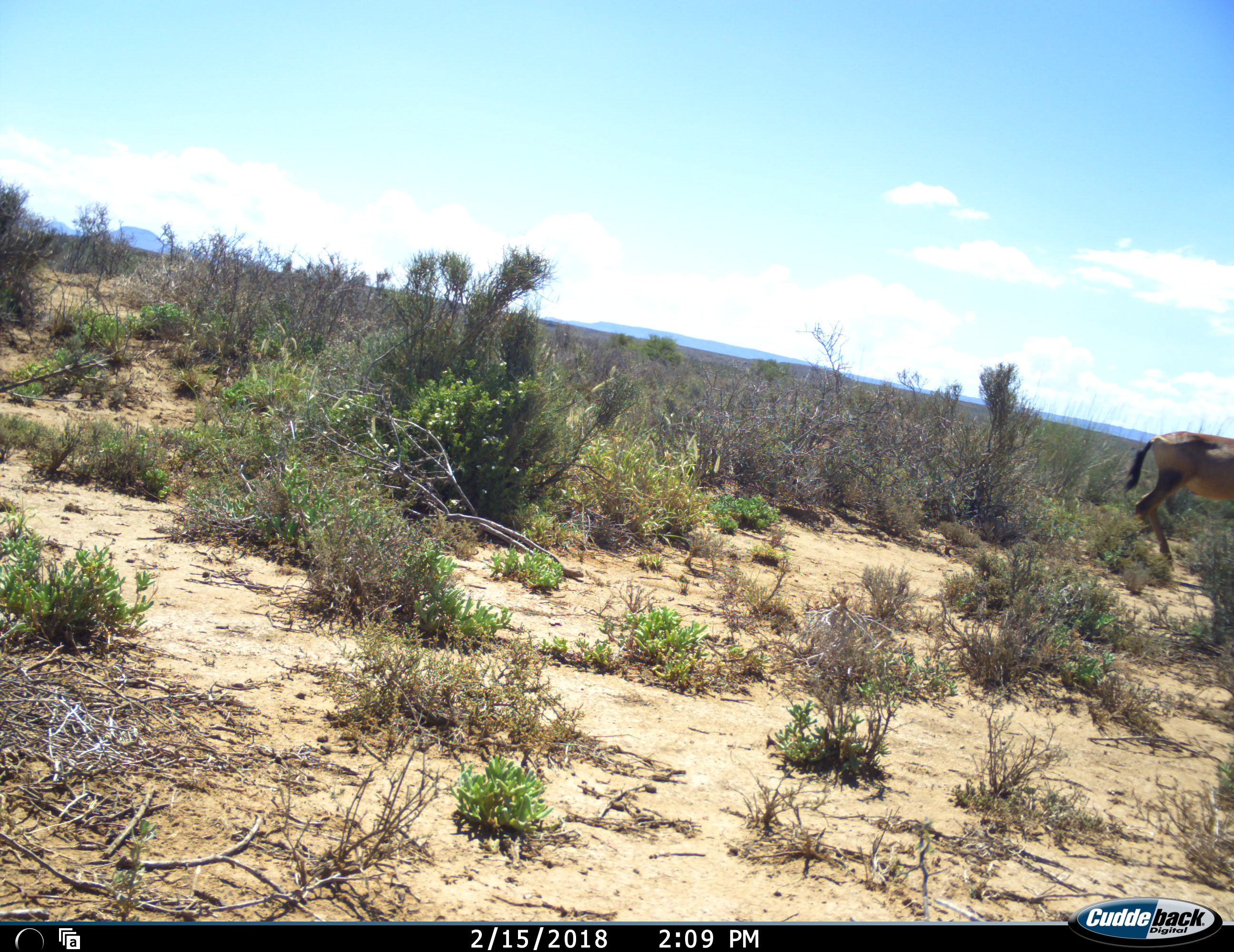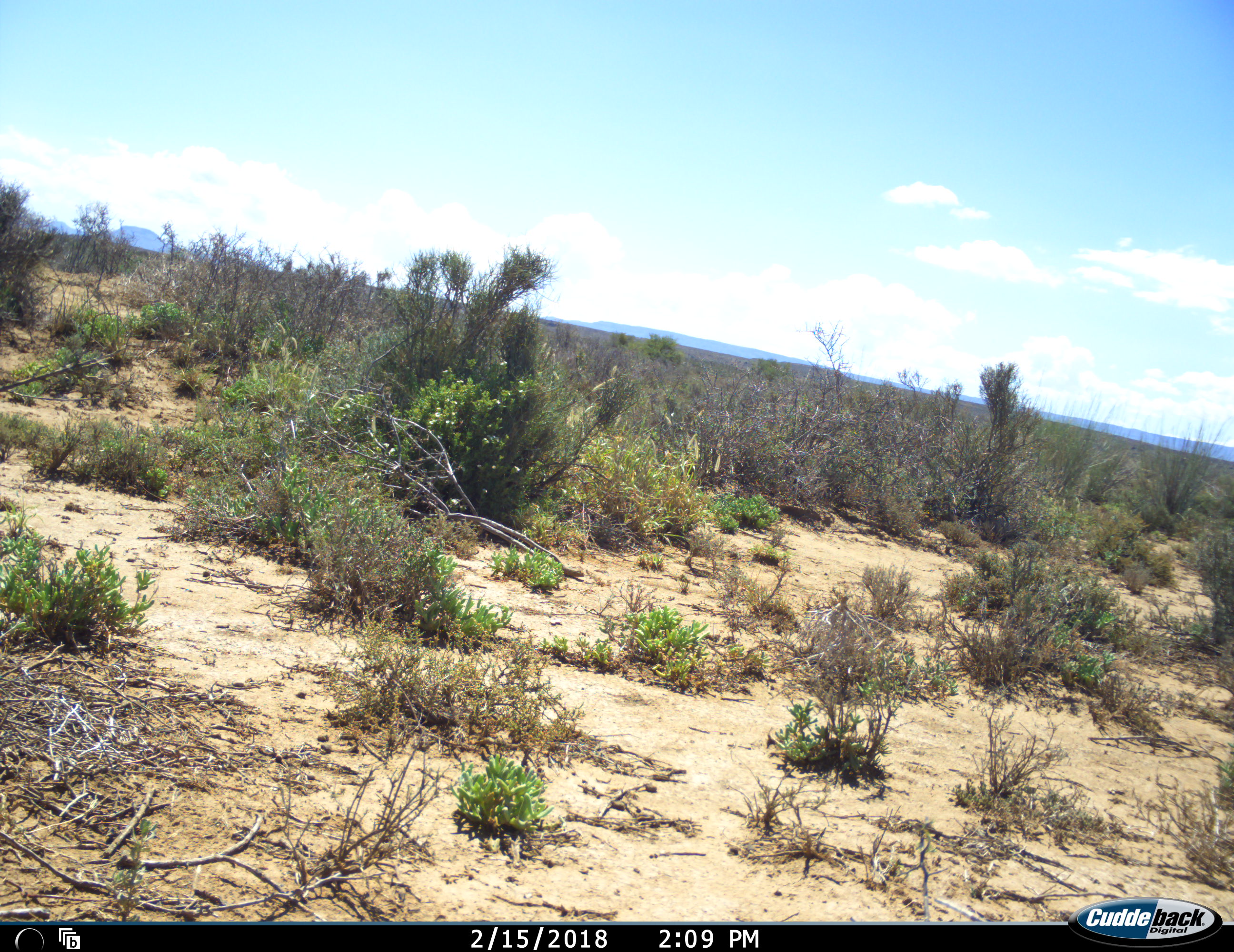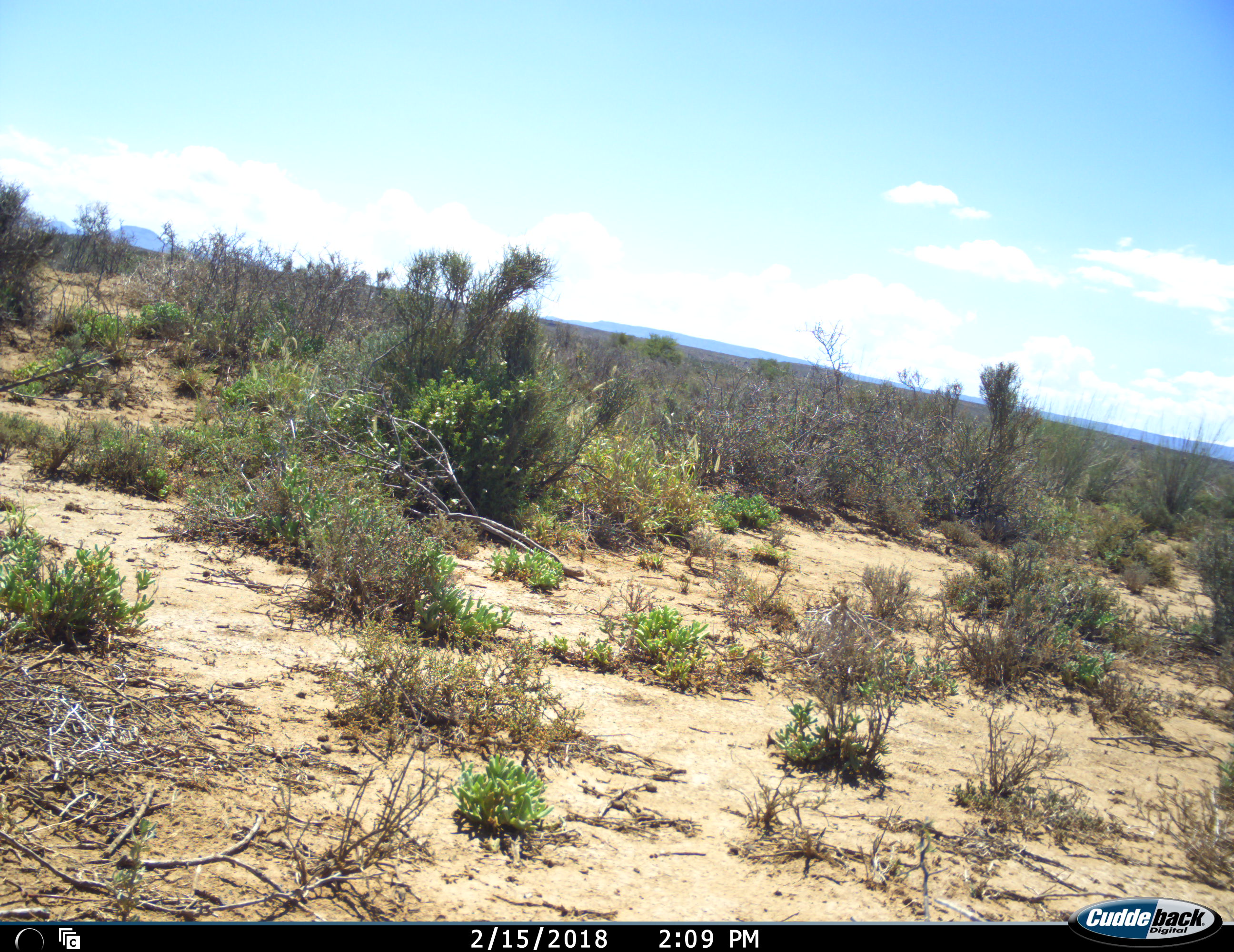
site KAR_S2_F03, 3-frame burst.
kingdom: Animalia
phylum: Chordata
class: Mammalia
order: Artiodactyla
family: Bovidae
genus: Alcelaphus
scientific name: Alcelaphus buselaphus caama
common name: red hartebeest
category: hartebeestred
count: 1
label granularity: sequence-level